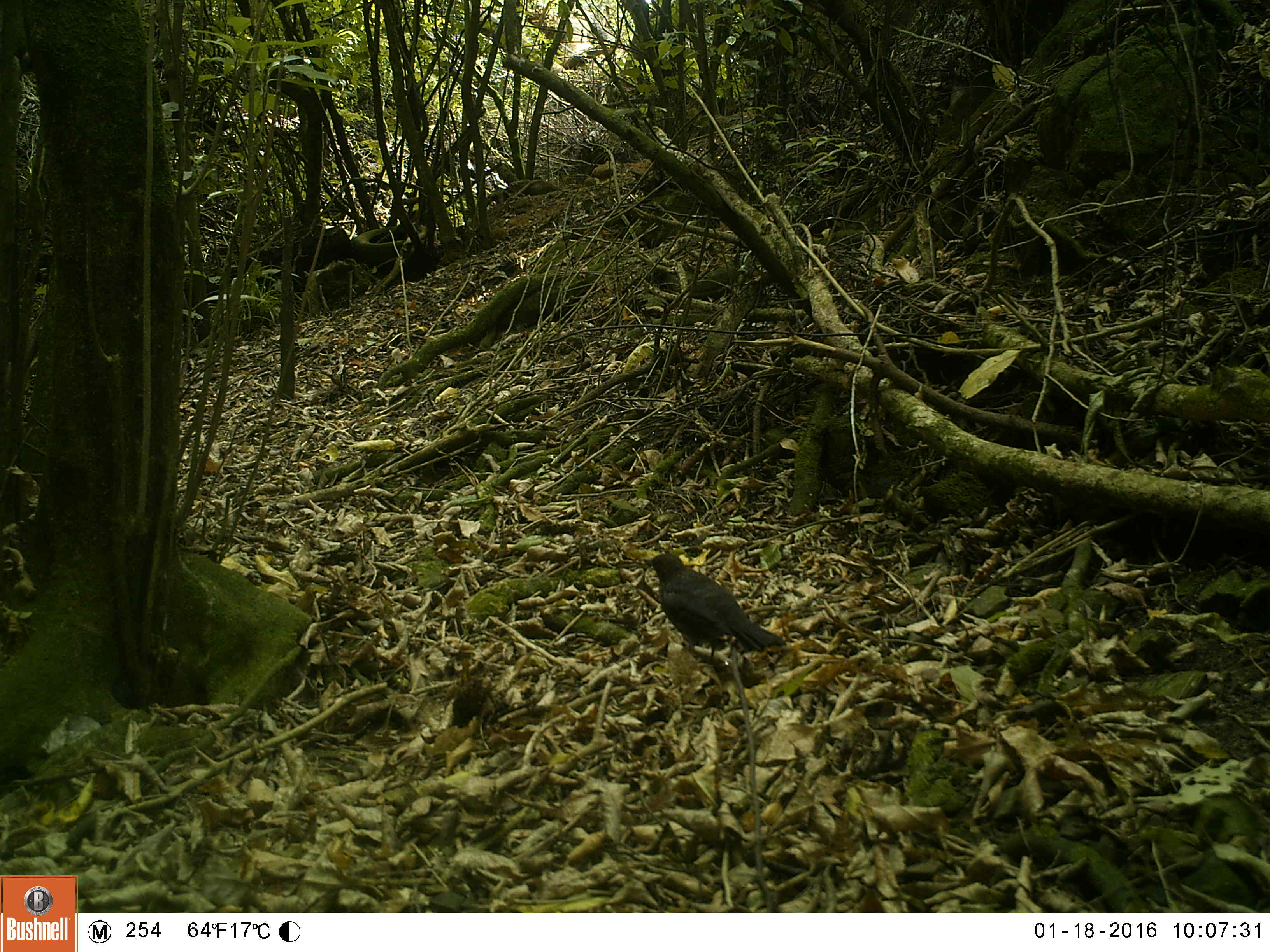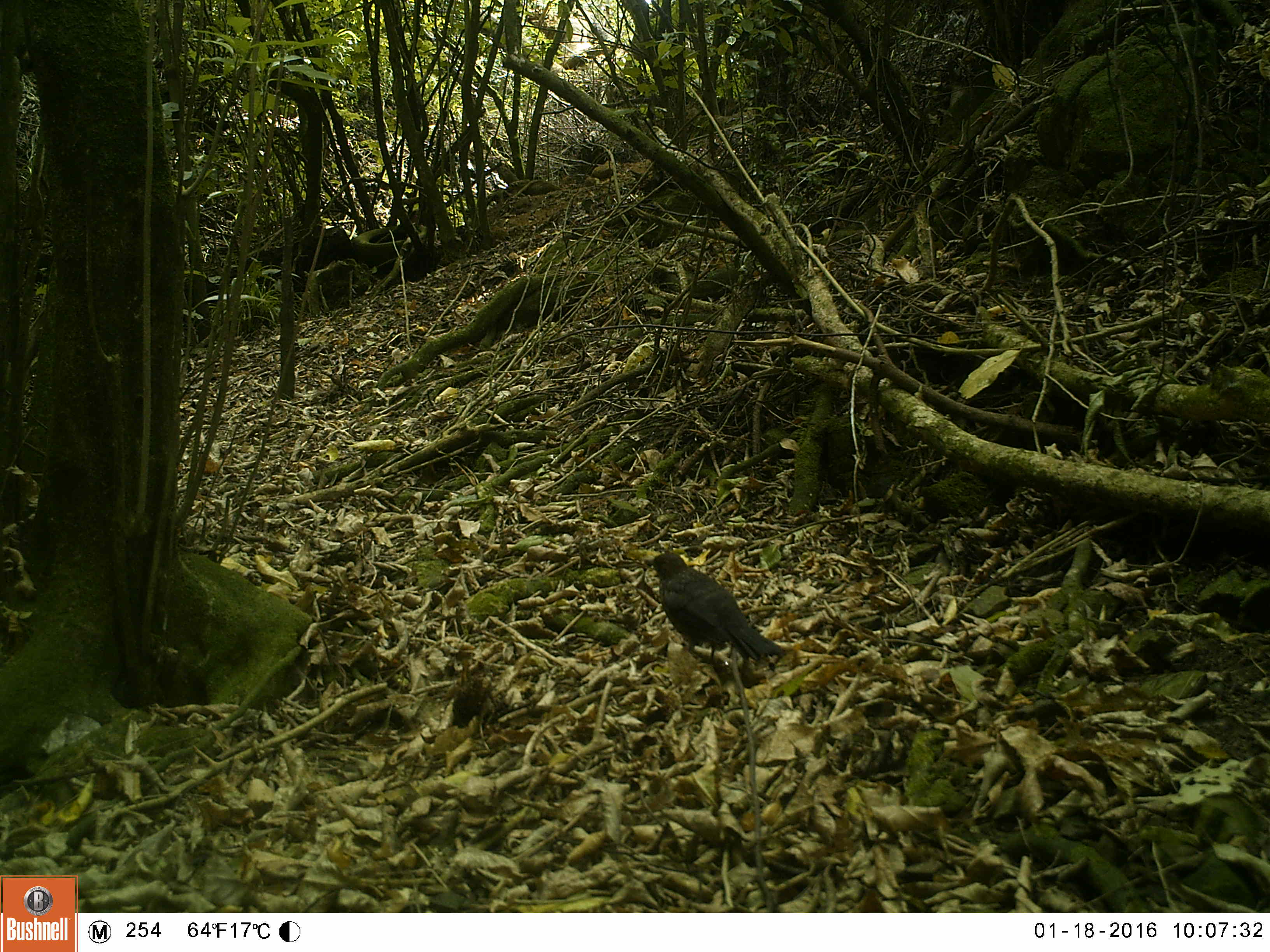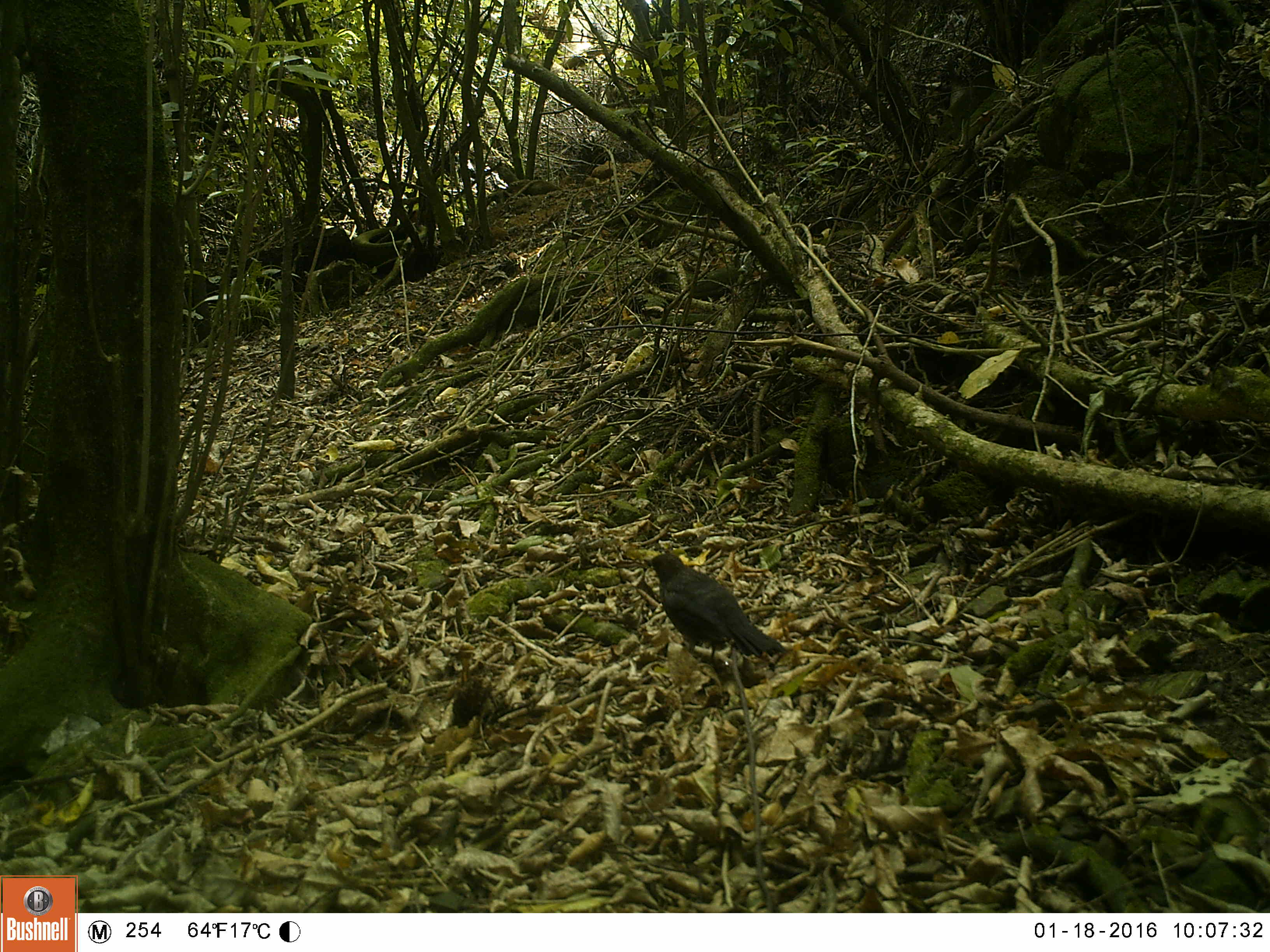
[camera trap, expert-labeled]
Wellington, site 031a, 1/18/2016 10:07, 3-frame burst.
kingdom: Animalia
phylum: Chordata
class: Aves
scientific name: Aves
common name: bird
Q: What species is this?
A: Bird (Aves).